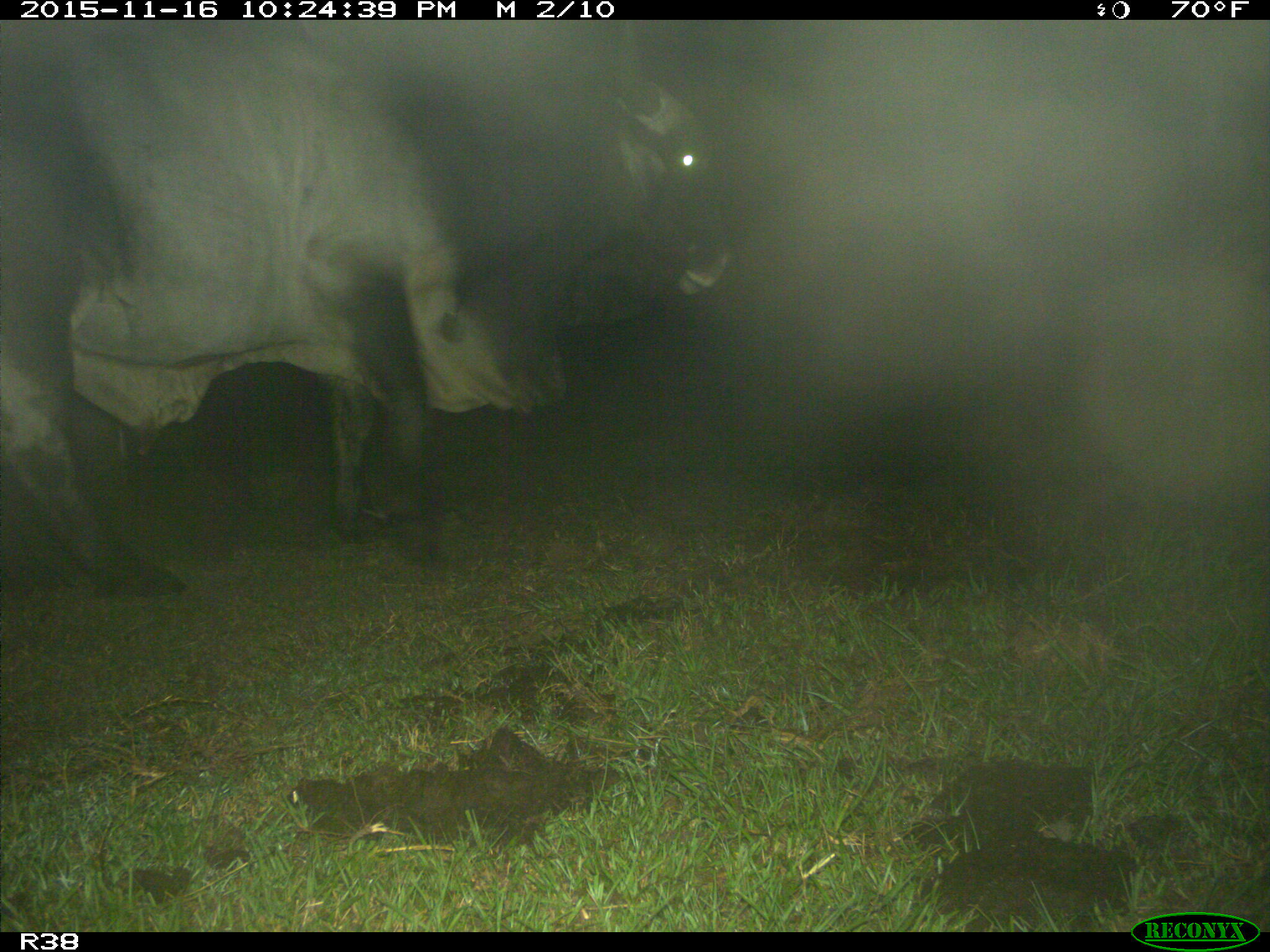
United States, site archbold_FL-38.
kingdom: Animalia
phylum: Chordata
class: Mammalia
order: Artiodactyla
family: Bovidae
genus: Bos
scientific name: Bos taurus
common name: domestic cow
Bos taurus (domestic cow).